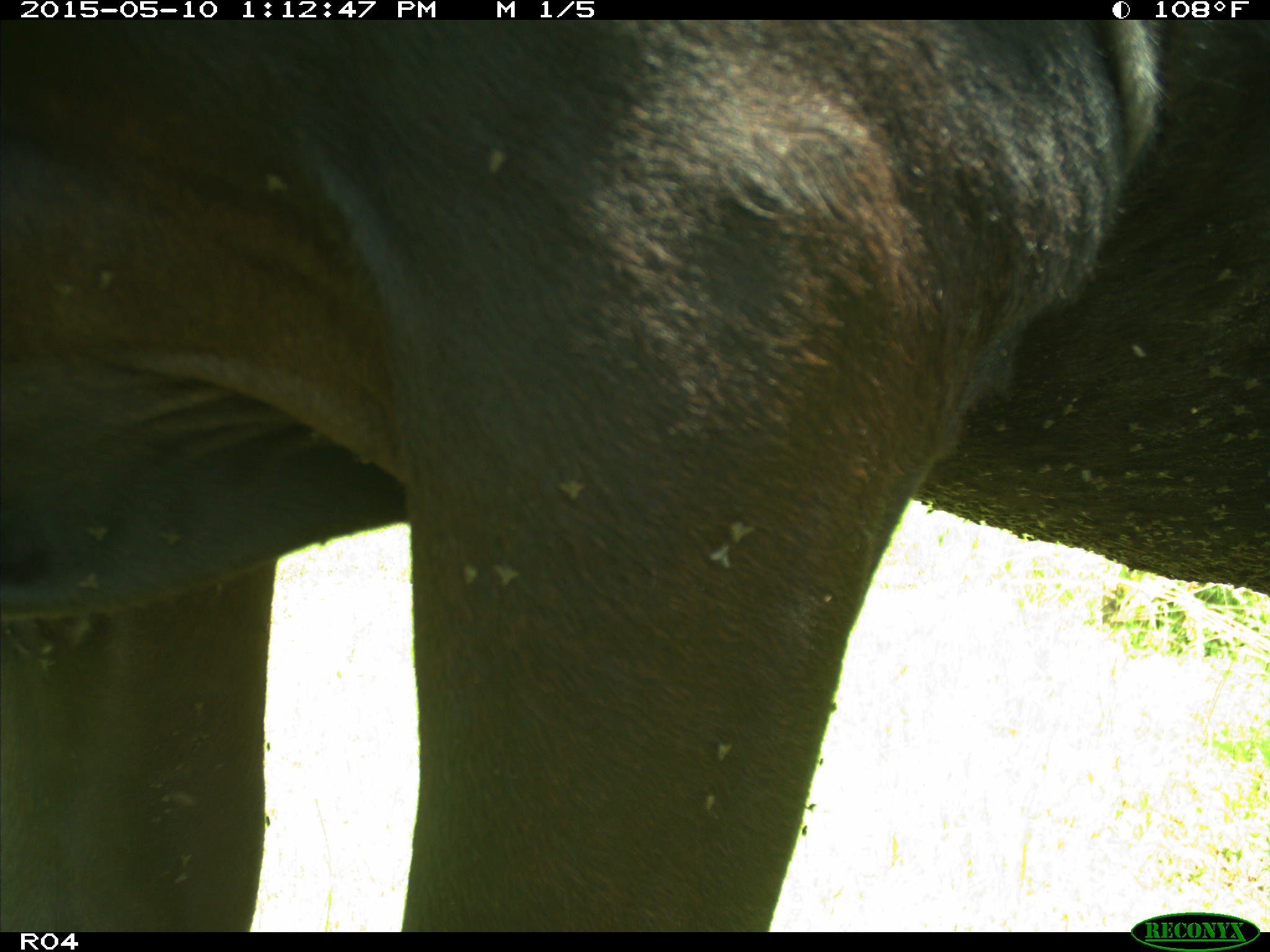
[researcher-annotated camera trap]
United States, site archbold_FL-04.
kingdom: Animalia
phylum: Chordata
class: Mammalia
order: Artiodactyla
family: Bovidae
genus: Bos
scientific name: Bos taurus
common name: domestic cow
Bos taurus (domestic cow).